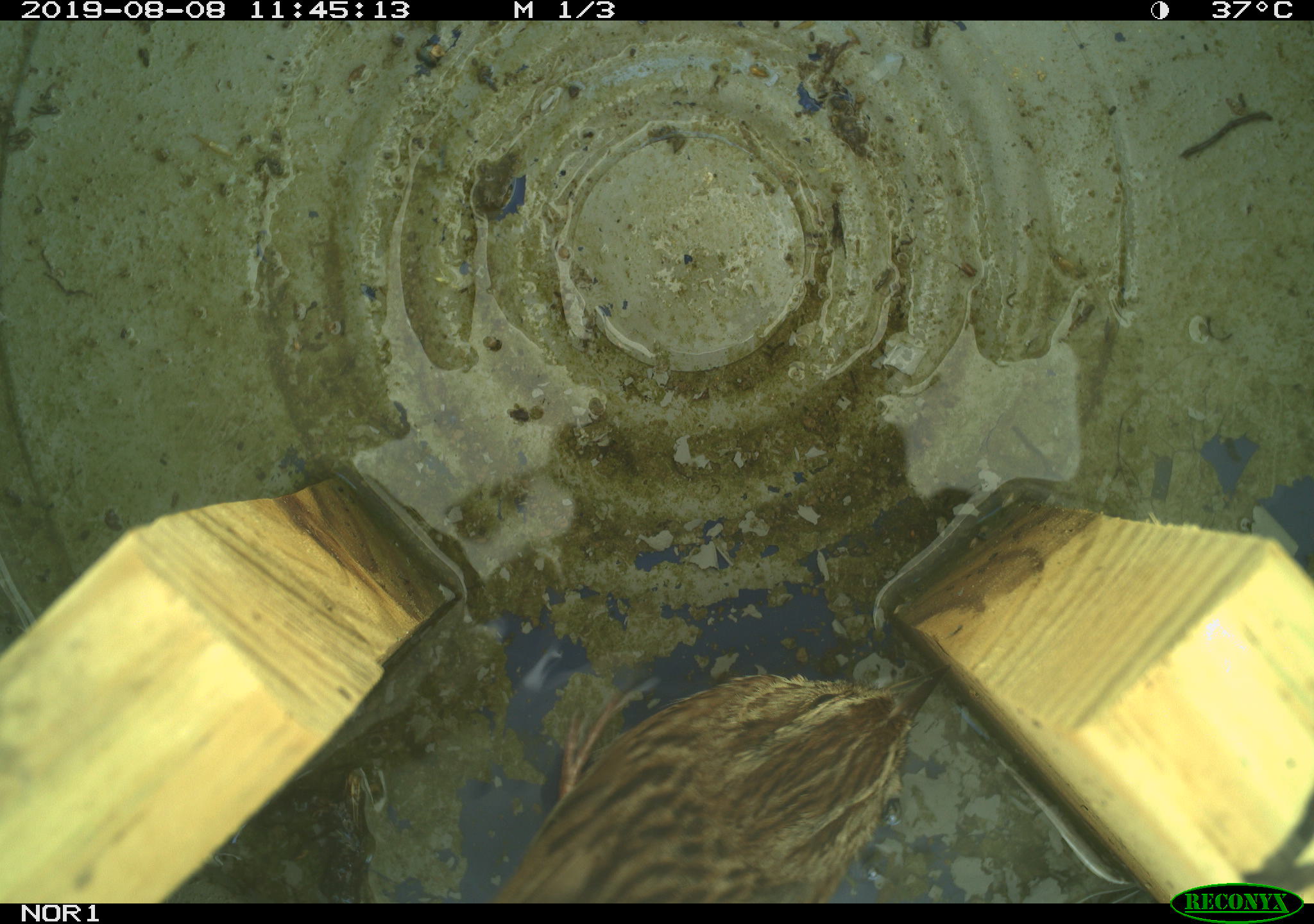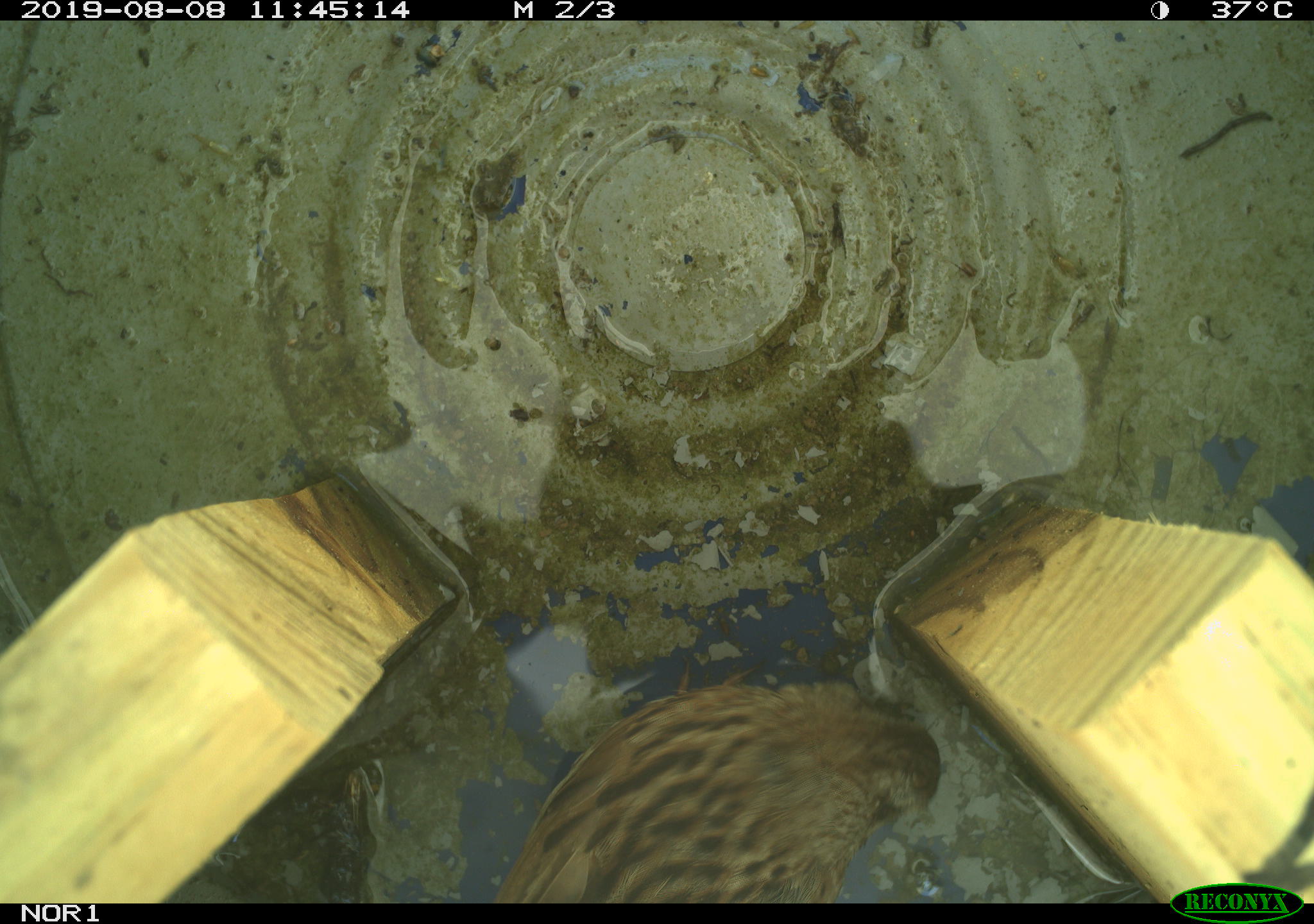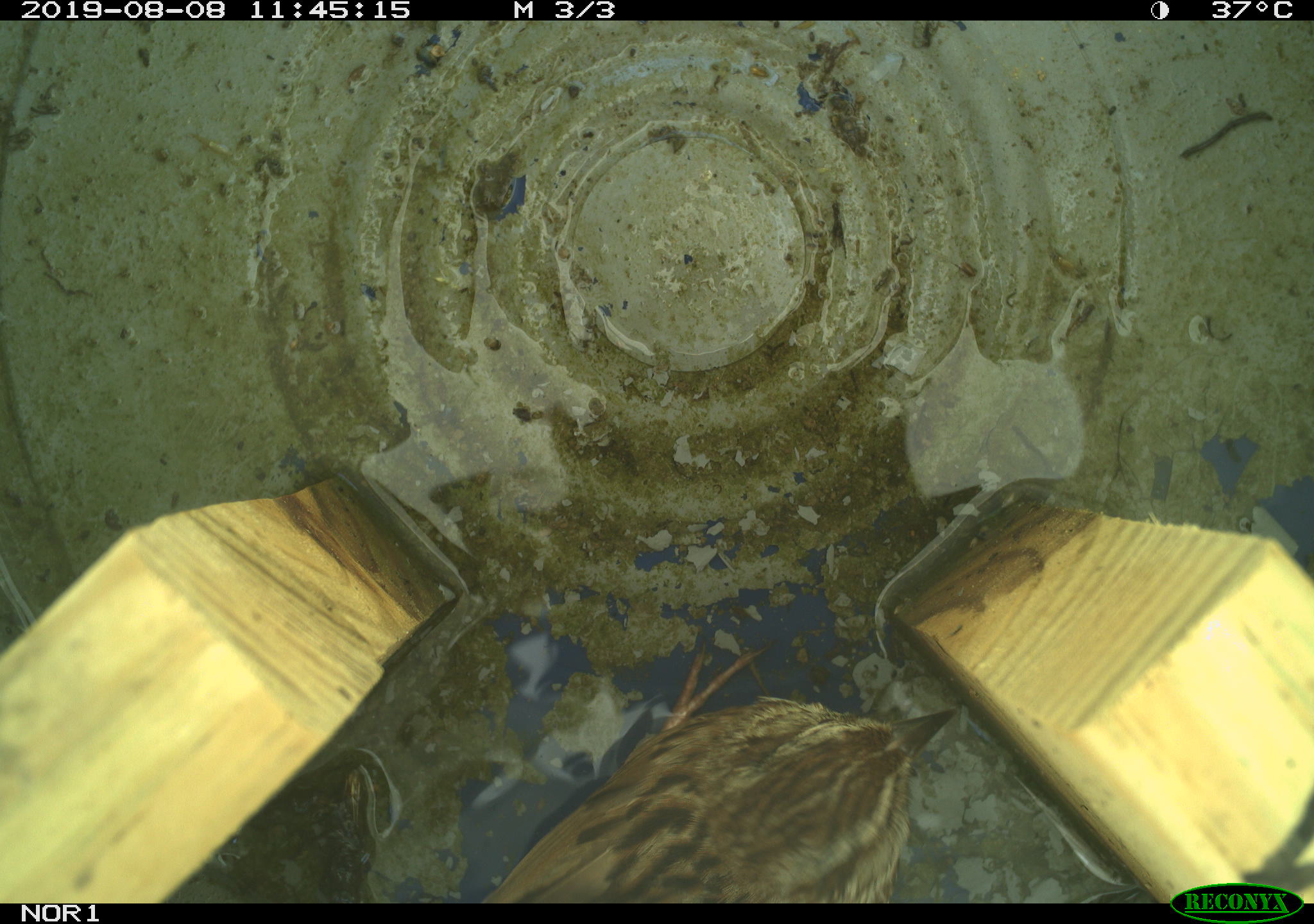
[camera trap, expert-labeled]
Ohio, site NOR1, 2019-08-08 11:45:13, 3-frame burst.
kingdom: Animalia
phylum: Chordata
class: Aves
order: Passeriformes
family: Passerellidae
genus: Melospiza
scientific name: Melospiza melodia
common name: song sparrow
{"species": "song sparrow (Melospiza melodia)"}